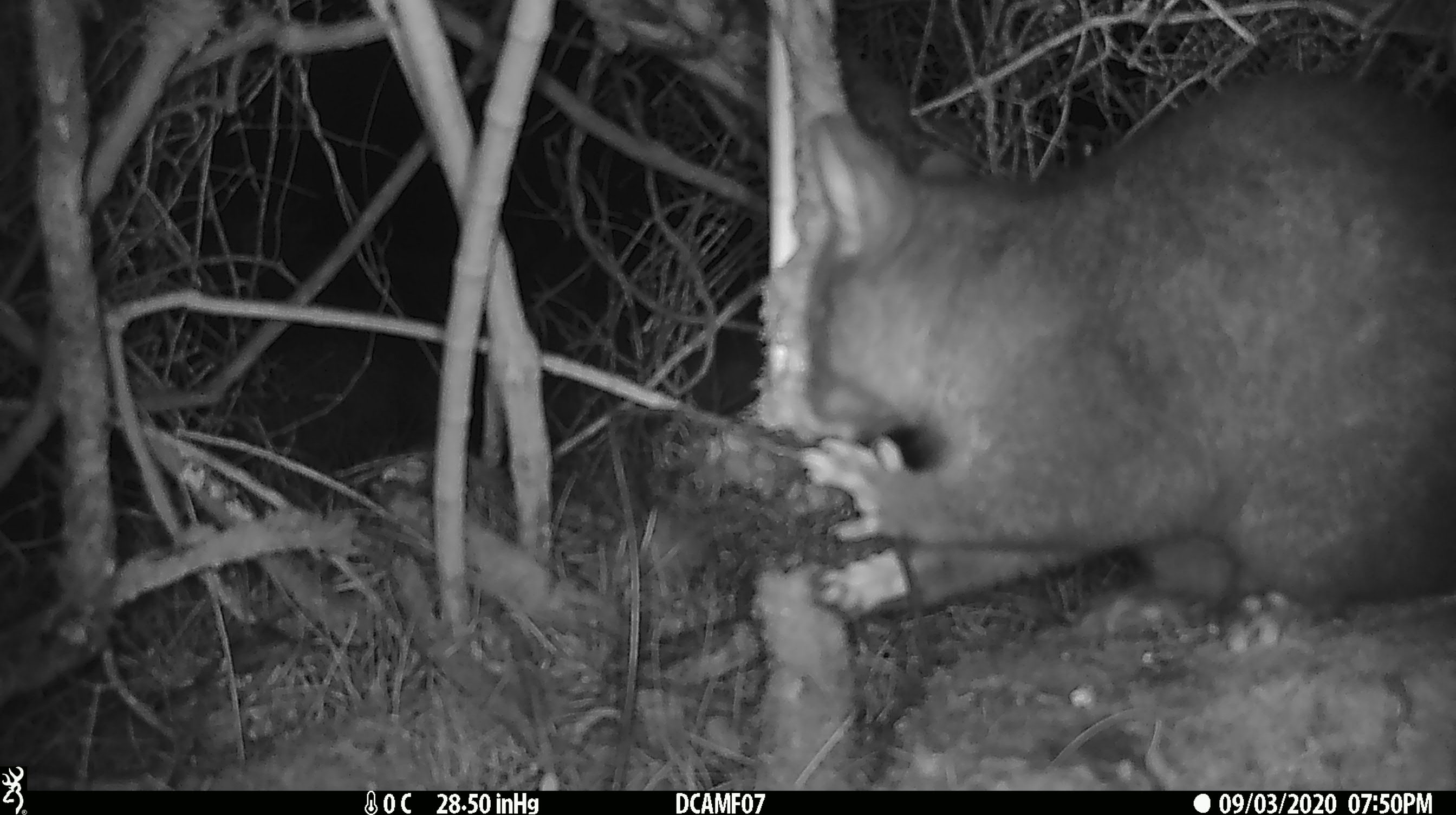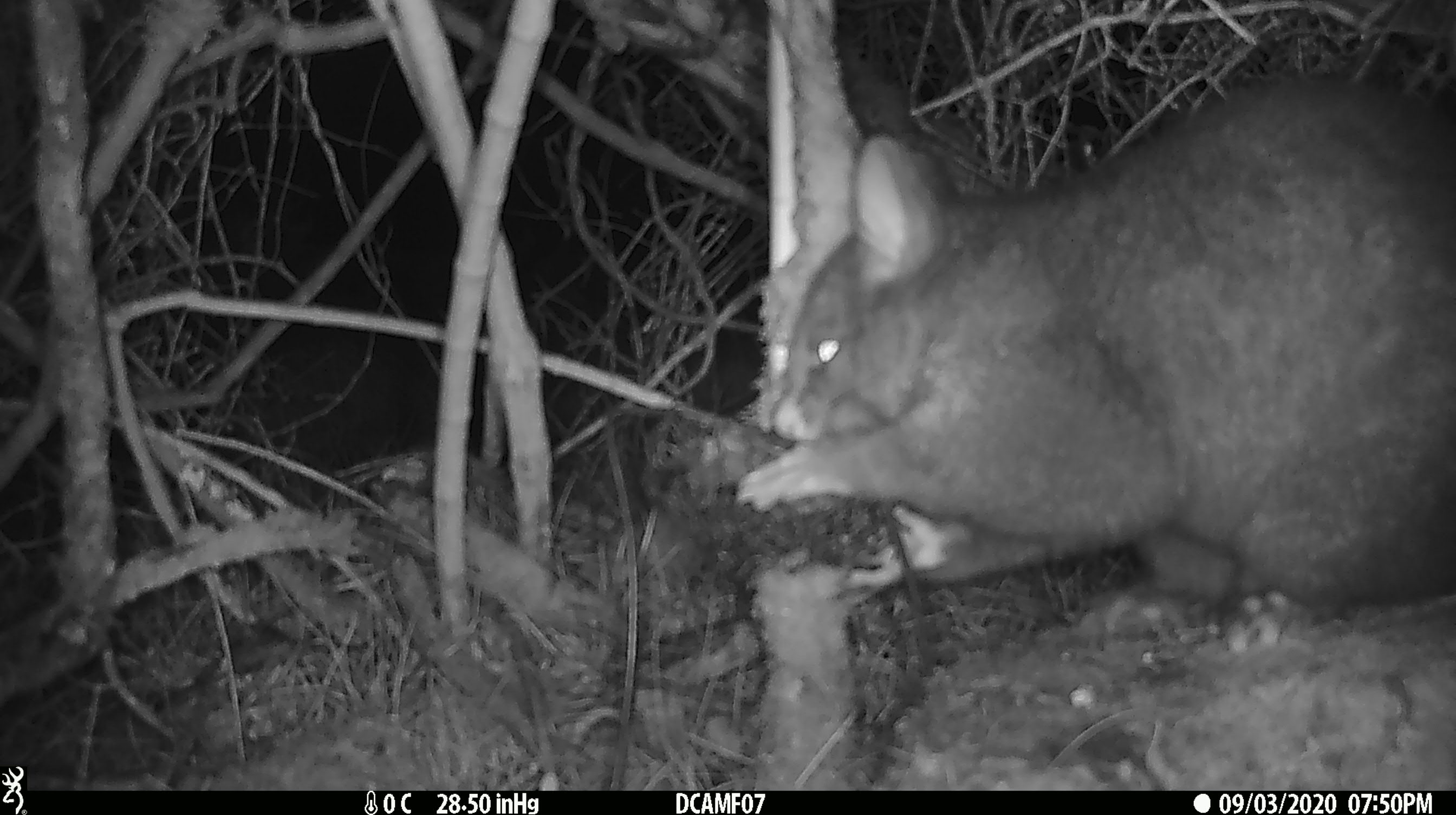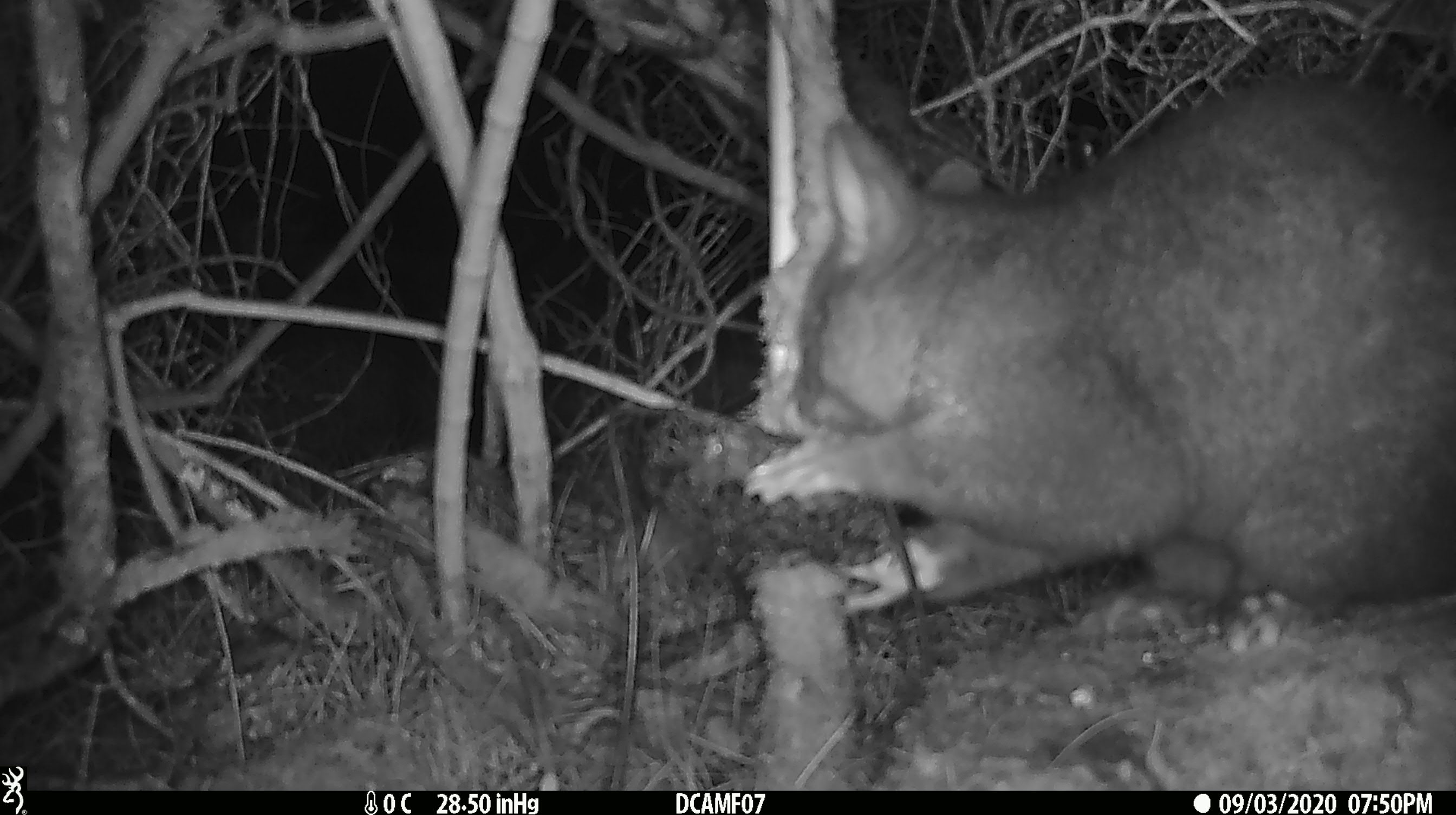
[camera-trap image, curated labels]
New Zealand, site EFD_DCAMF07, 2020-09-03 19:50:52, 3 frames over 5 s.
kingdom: Animalia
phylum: Chordata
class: Mammalia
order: Diprotodontia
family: Phalangeridae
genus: Trichosurus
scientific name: Trichosurus vulpecula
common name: common brushtail possum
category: possum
Possum (common brushtail possum) (Trichosurus vulpecula).